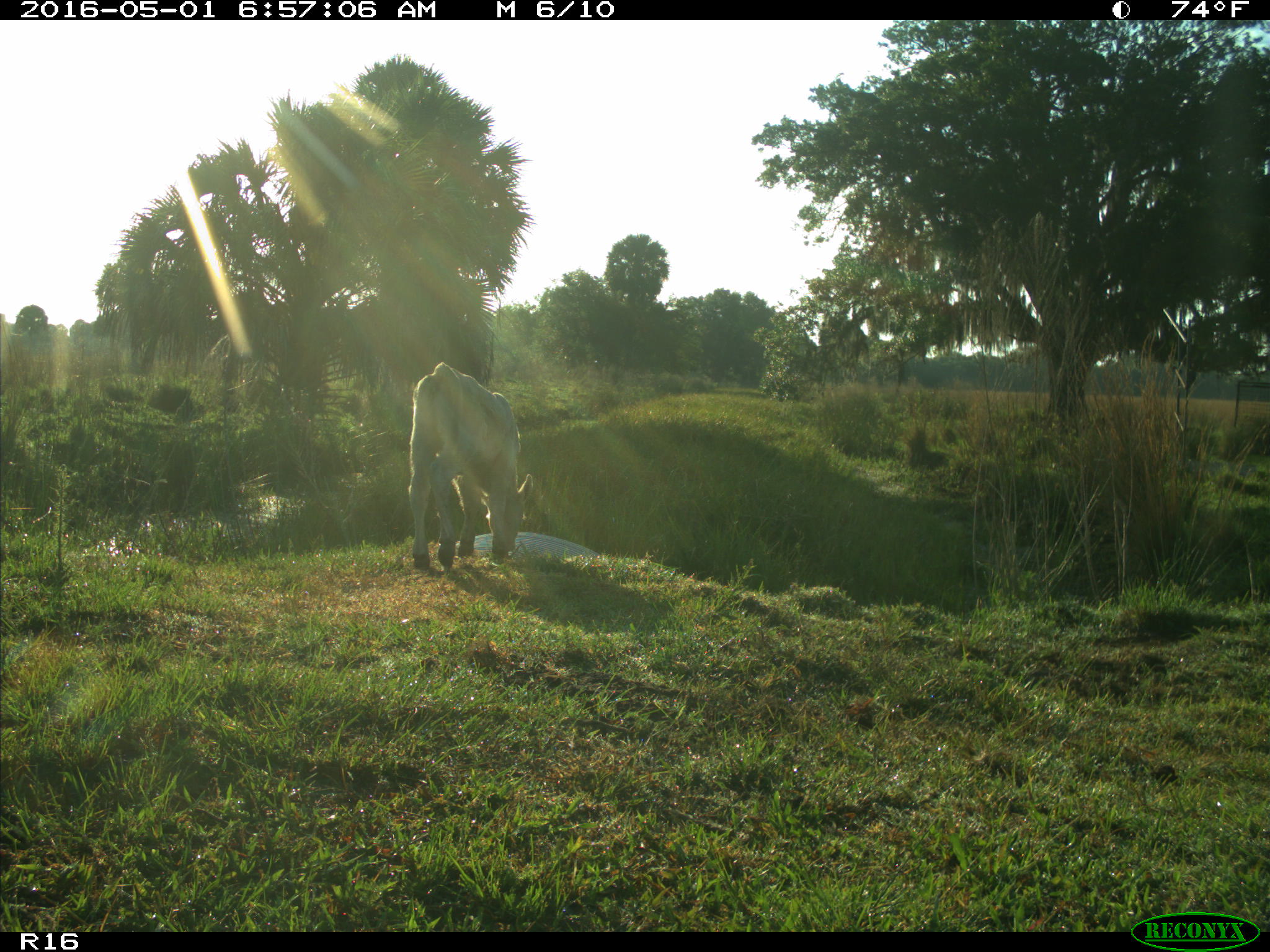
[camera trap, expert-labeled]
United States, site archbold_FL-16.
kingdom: Animalia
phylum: Chordata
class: Mammalia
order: Artiodactyla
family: Bovidae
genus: Bos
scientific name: Bos taurus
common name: domestic cow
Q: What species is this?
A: Bos taurus (domestic cow).